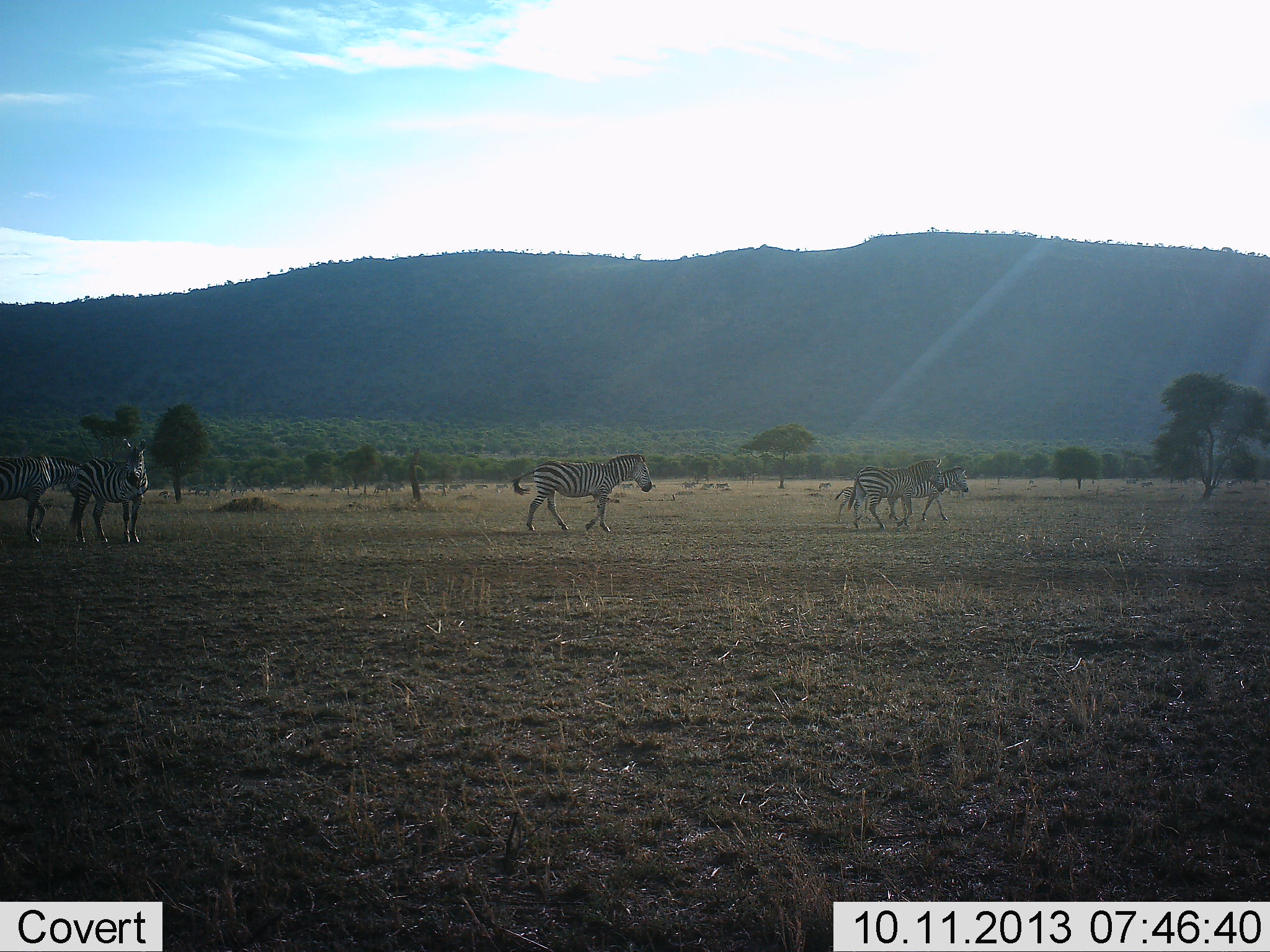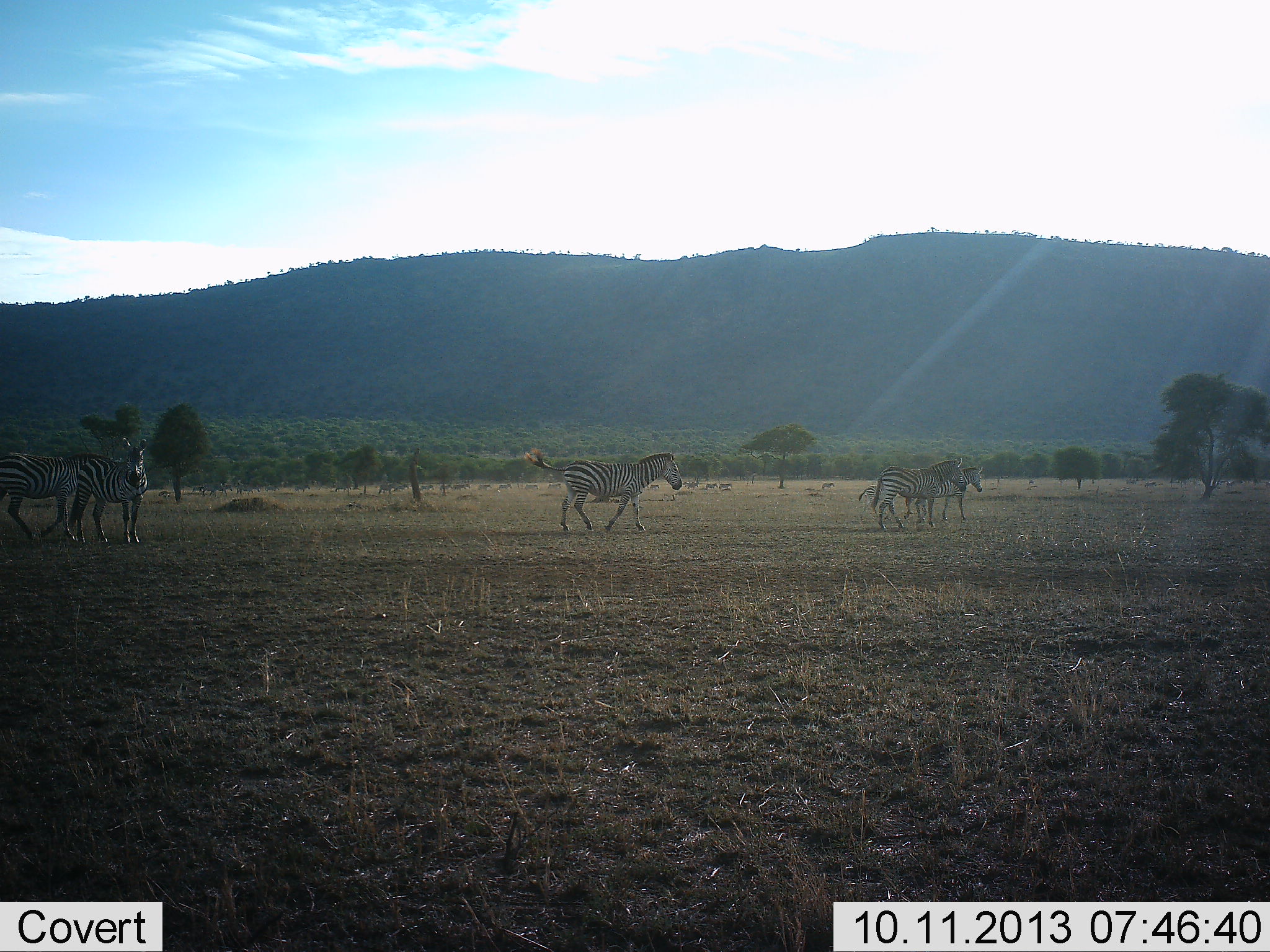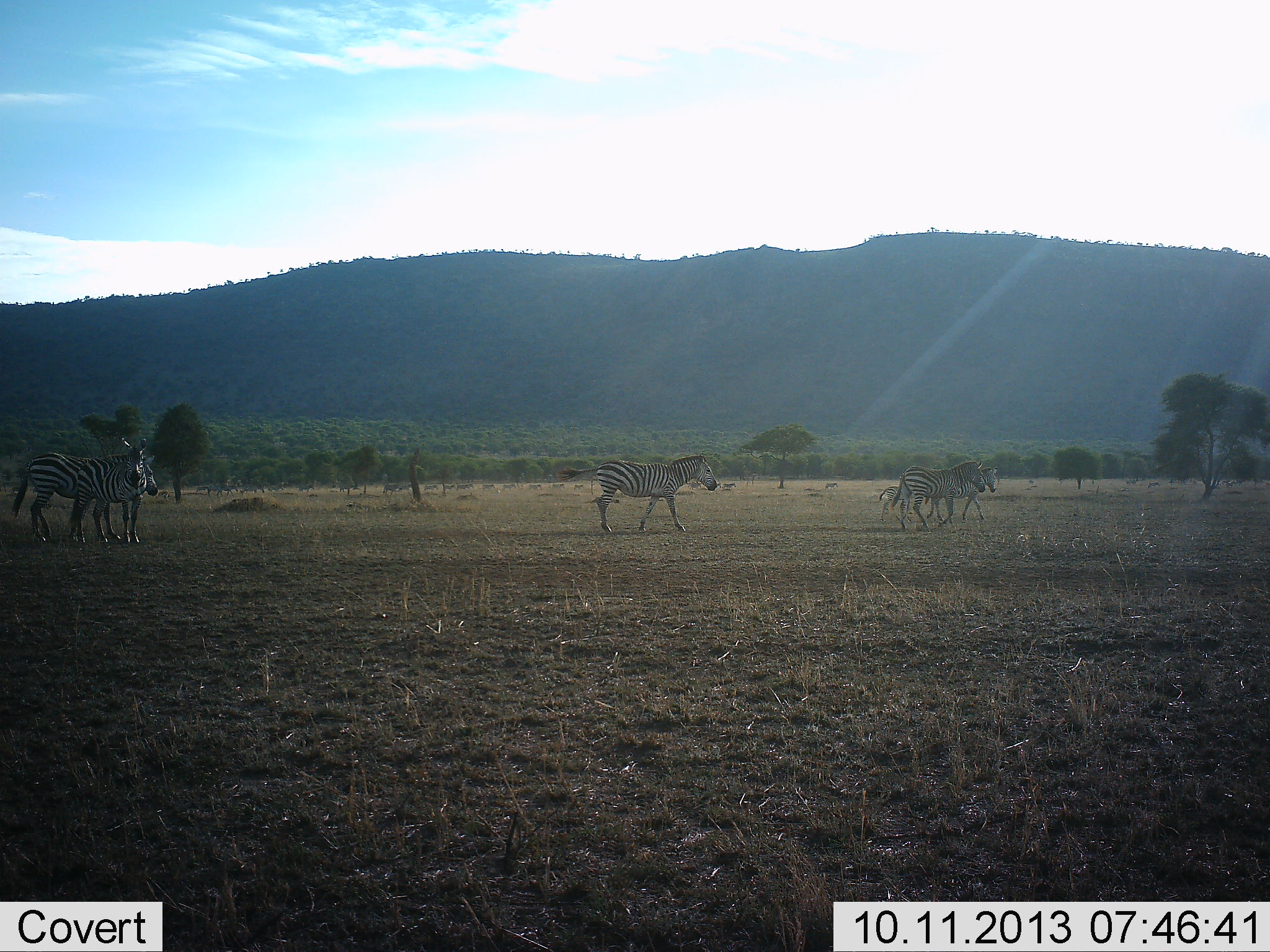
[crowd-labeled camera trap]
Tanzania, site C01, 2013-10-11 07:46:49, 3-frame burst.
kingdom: Animalia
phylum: Chordata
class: Mammalia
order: Perissodactyla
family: Equidae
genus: Equus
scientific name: Equus quagga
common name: plains zebra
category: zebra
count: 5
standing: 40%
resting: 0%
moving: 96%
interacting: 0%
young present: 4%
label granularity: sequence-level